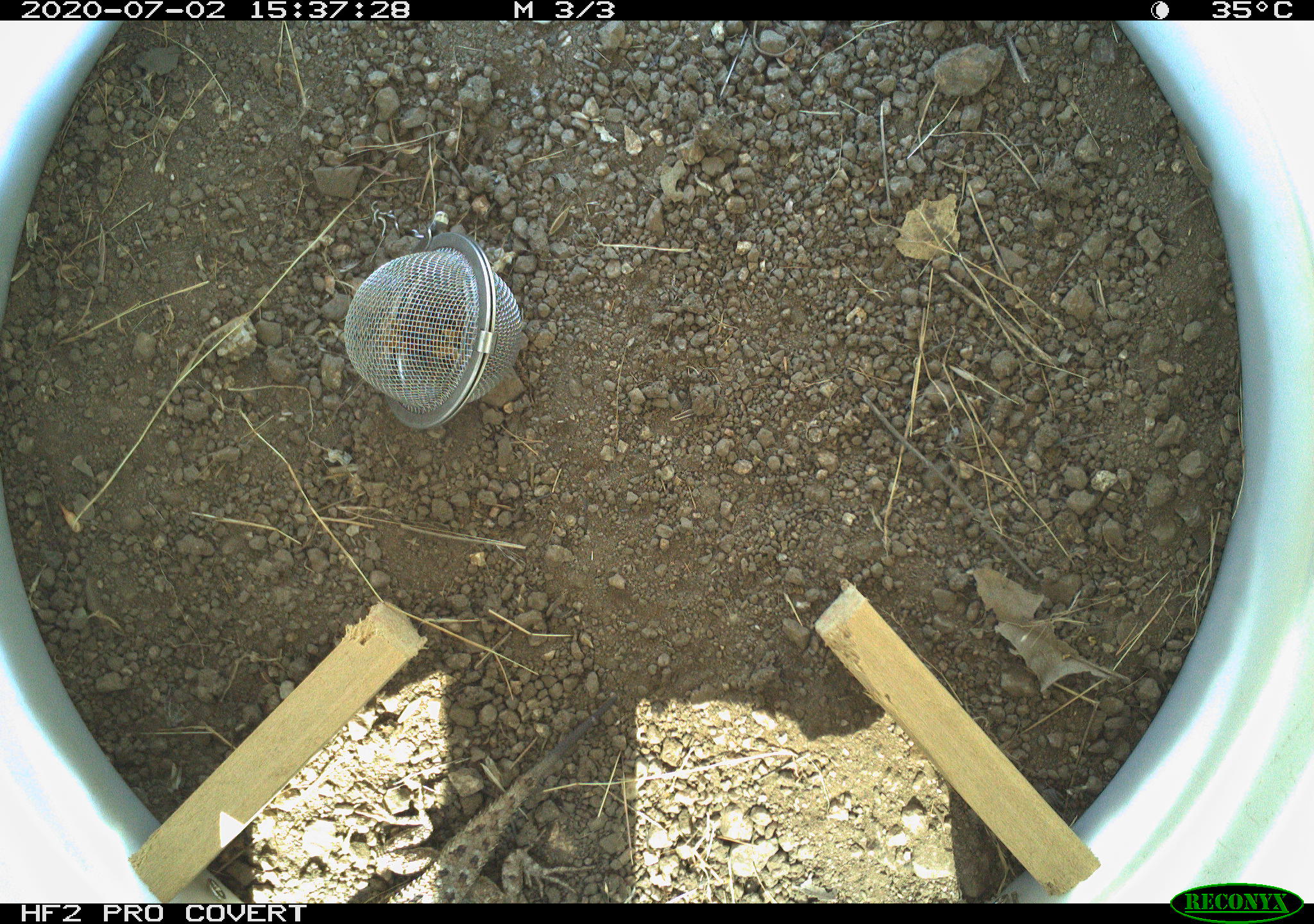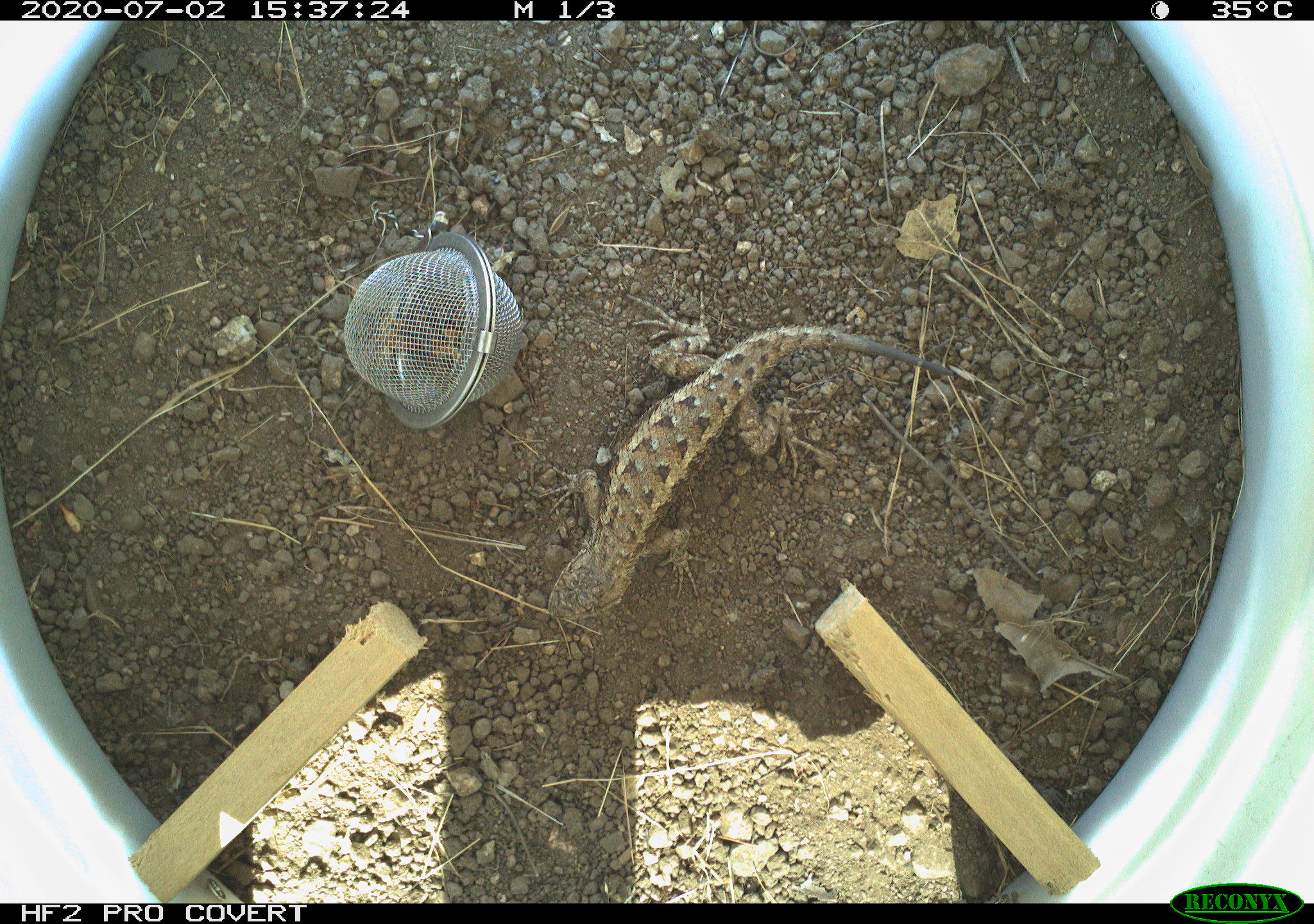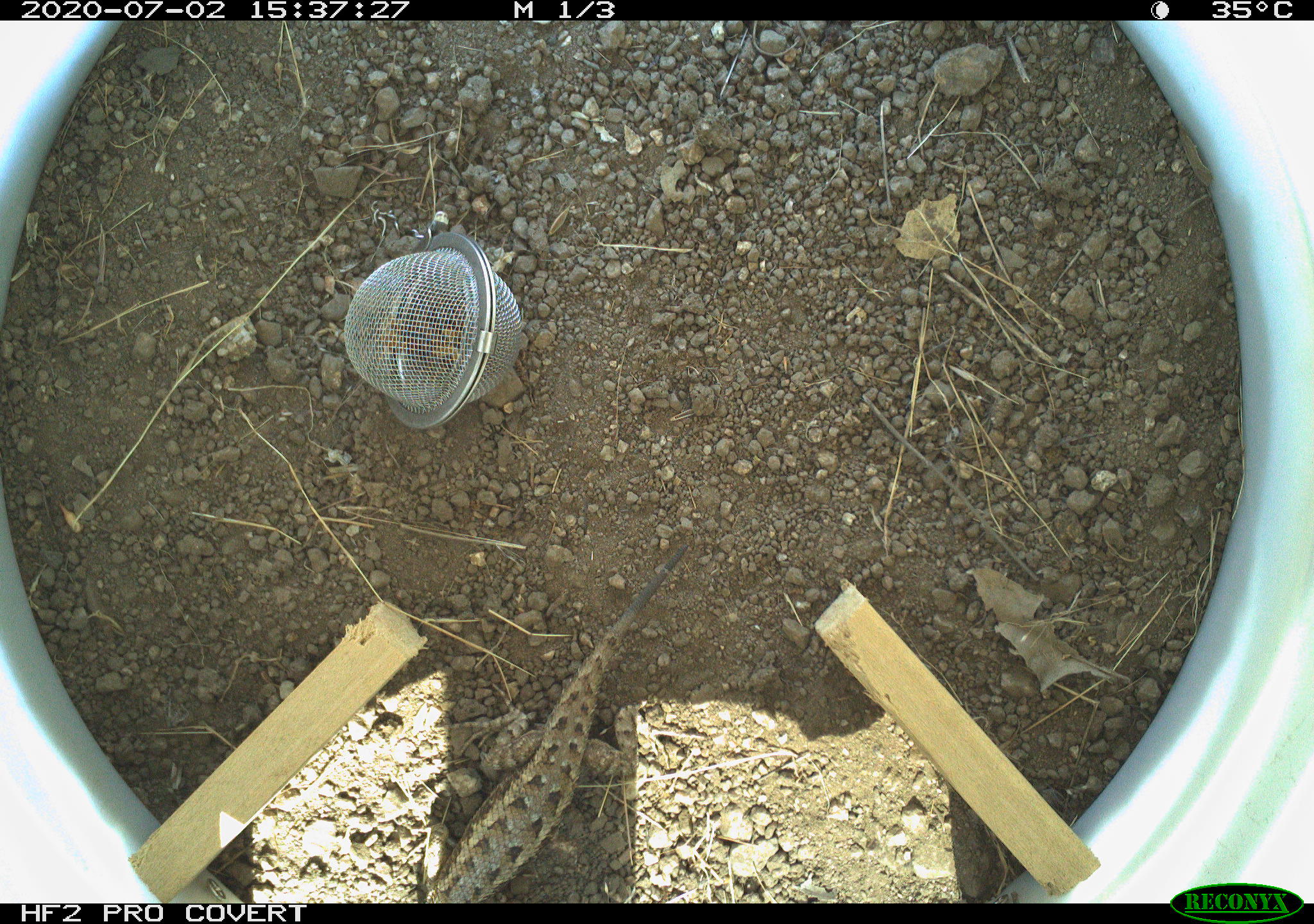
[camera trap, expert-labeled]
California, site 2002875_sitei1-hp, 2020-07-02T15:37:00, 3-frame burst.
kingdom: Animalia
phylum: Chordata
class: Reptilia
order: Squamata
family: Phrynosomatidae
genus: Sceloporus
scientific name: Sceloporus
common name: spiny lizards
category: sceloporus species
Sceloporus species (spiny lizards) (Sceloporus).